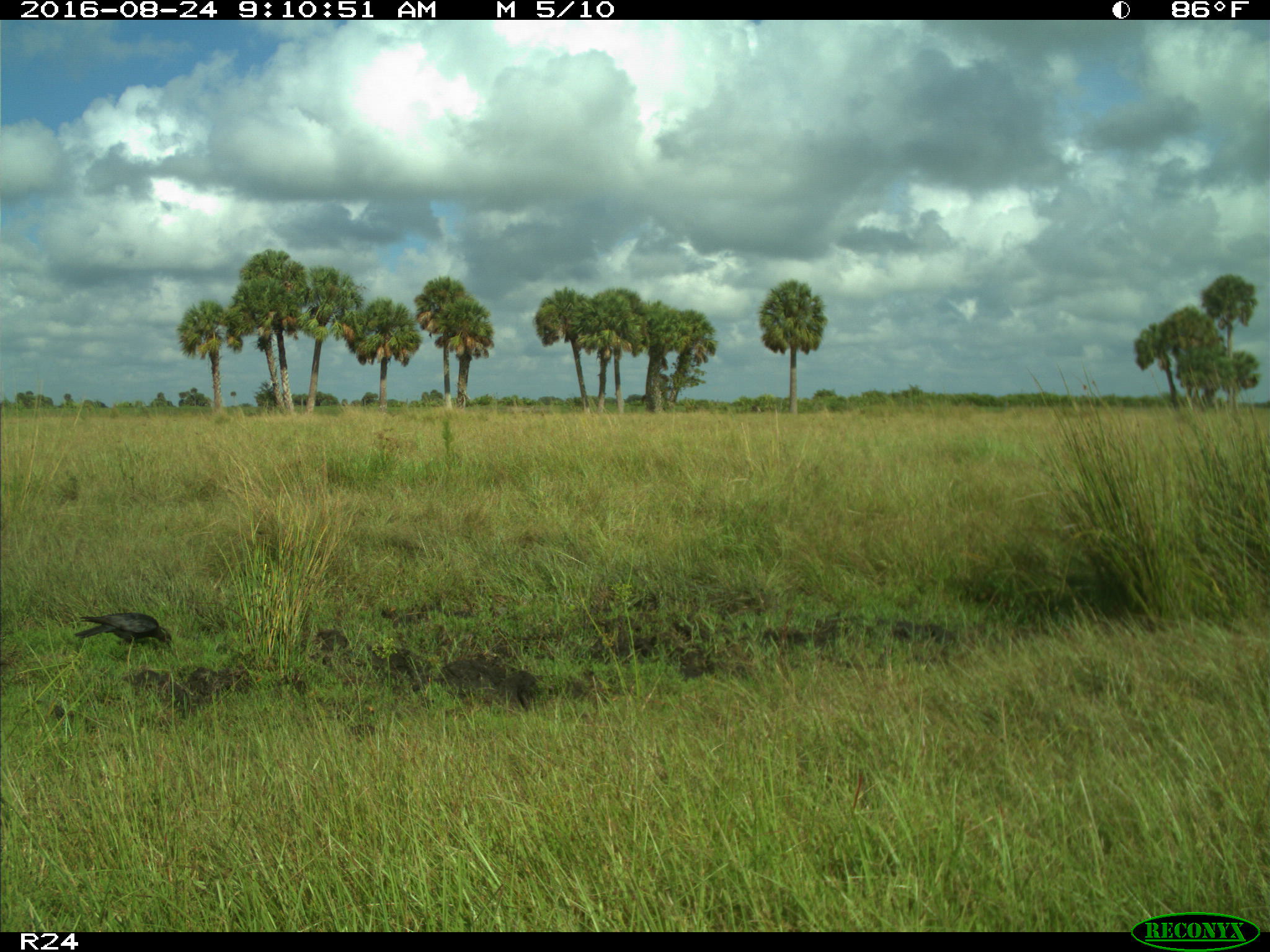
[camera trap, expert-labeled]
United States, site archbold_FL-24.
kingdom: Animalia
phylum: Chordata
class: Aves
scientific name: Aves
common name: birds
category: unidentified bird